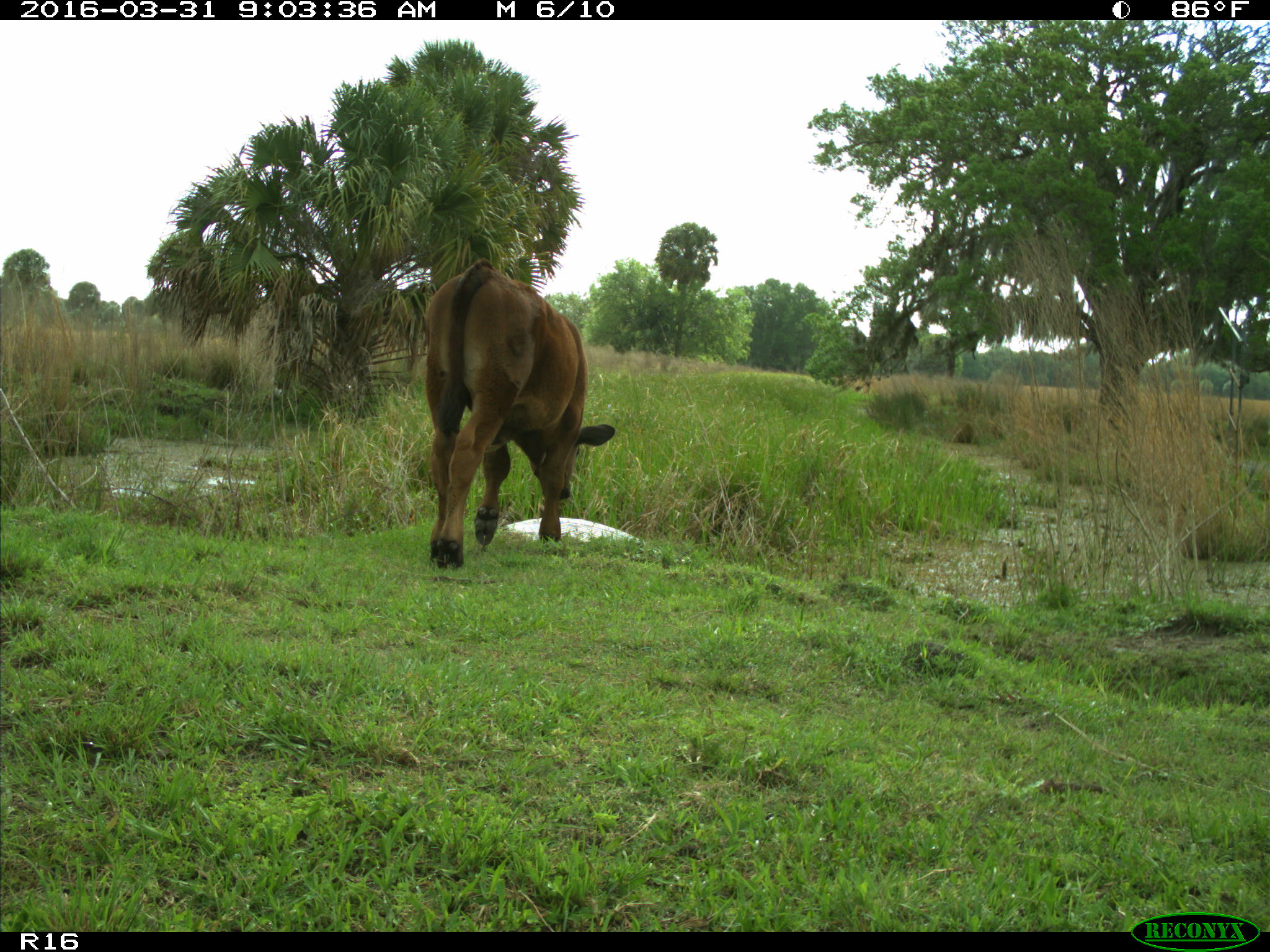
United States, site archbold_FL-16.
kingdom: Animalia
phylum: Chordata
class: Mammalia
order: Artiodactyla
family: Bovidae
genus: Bos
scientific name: Bos taurus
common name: domestic cow